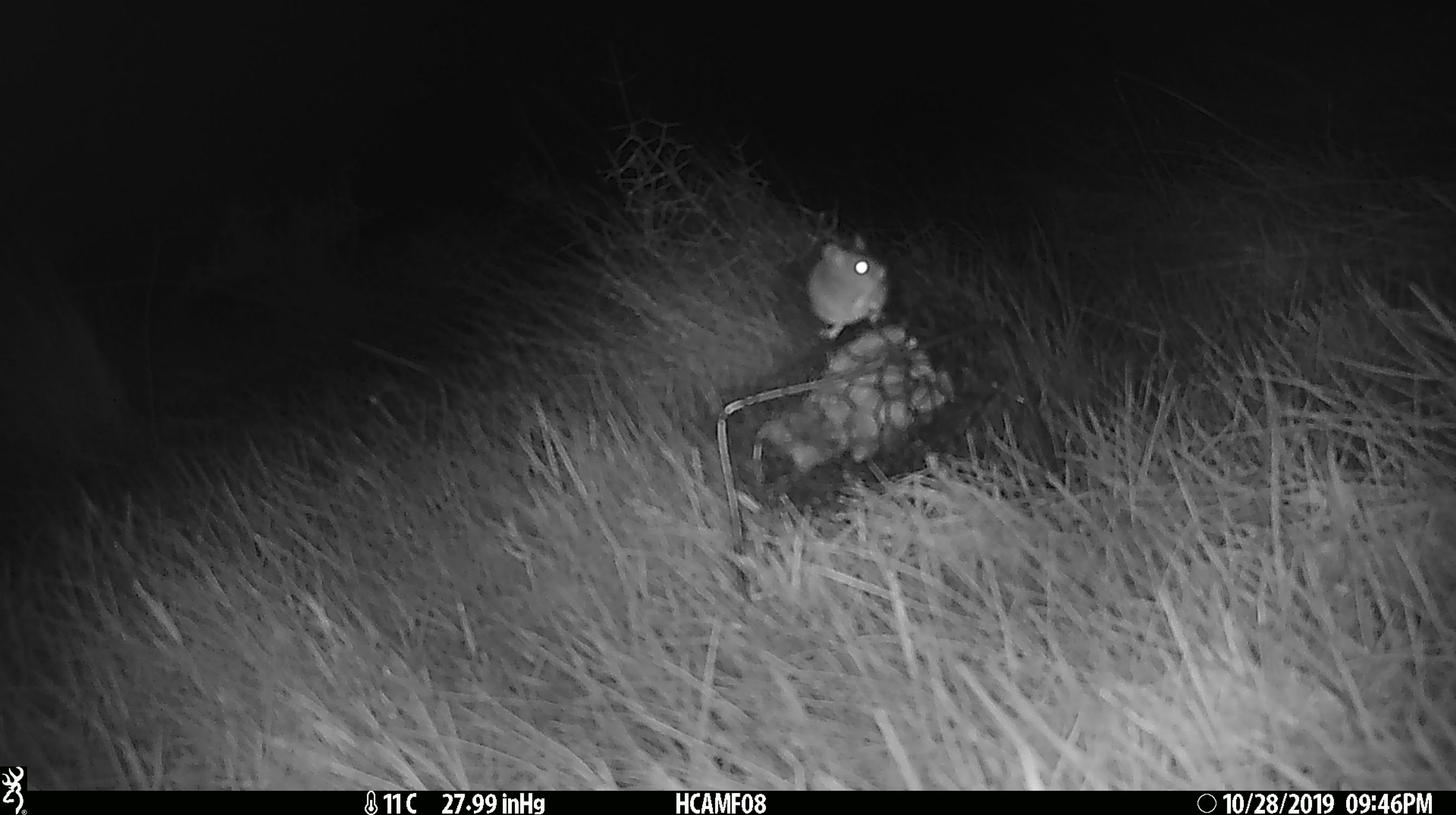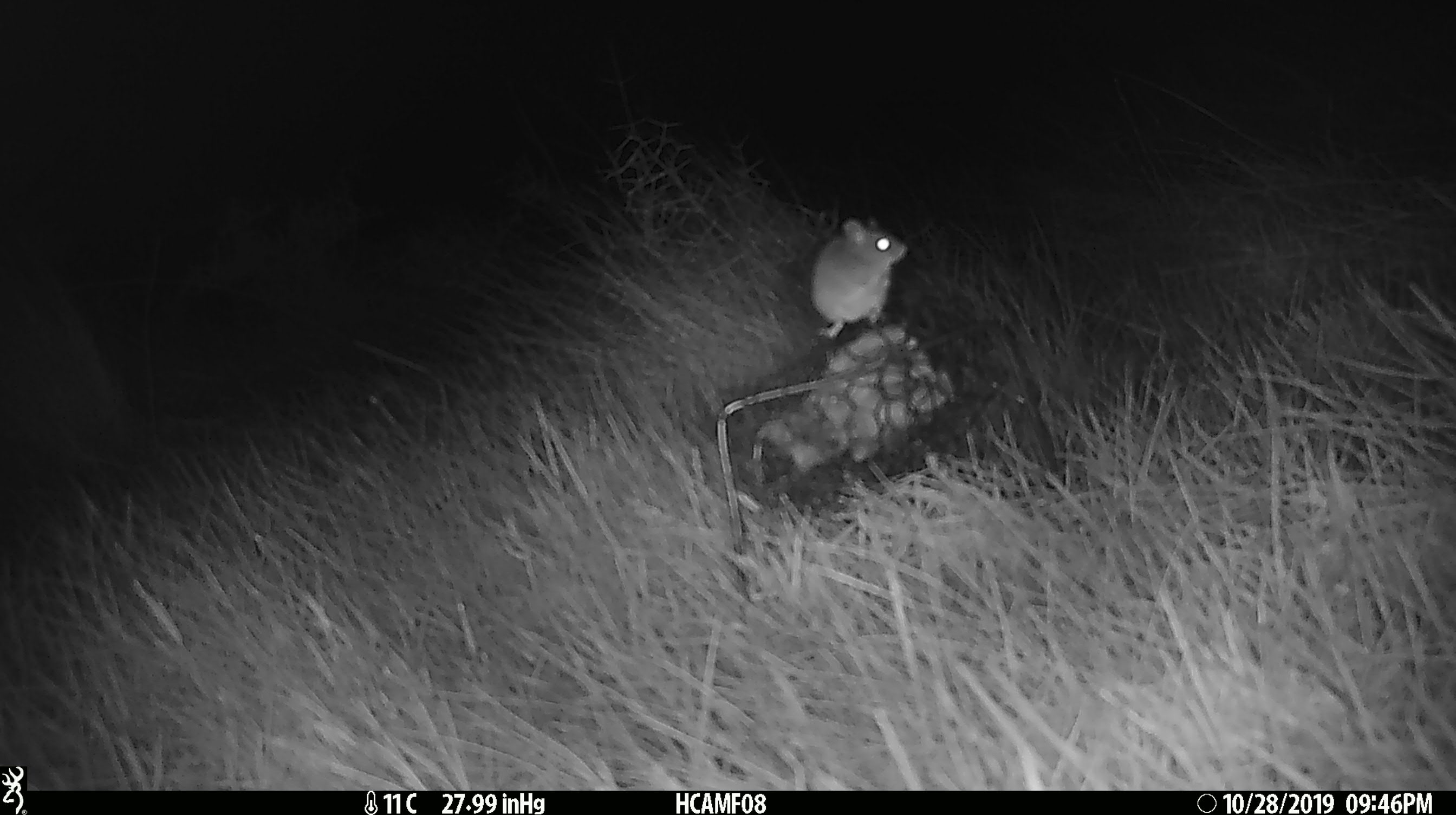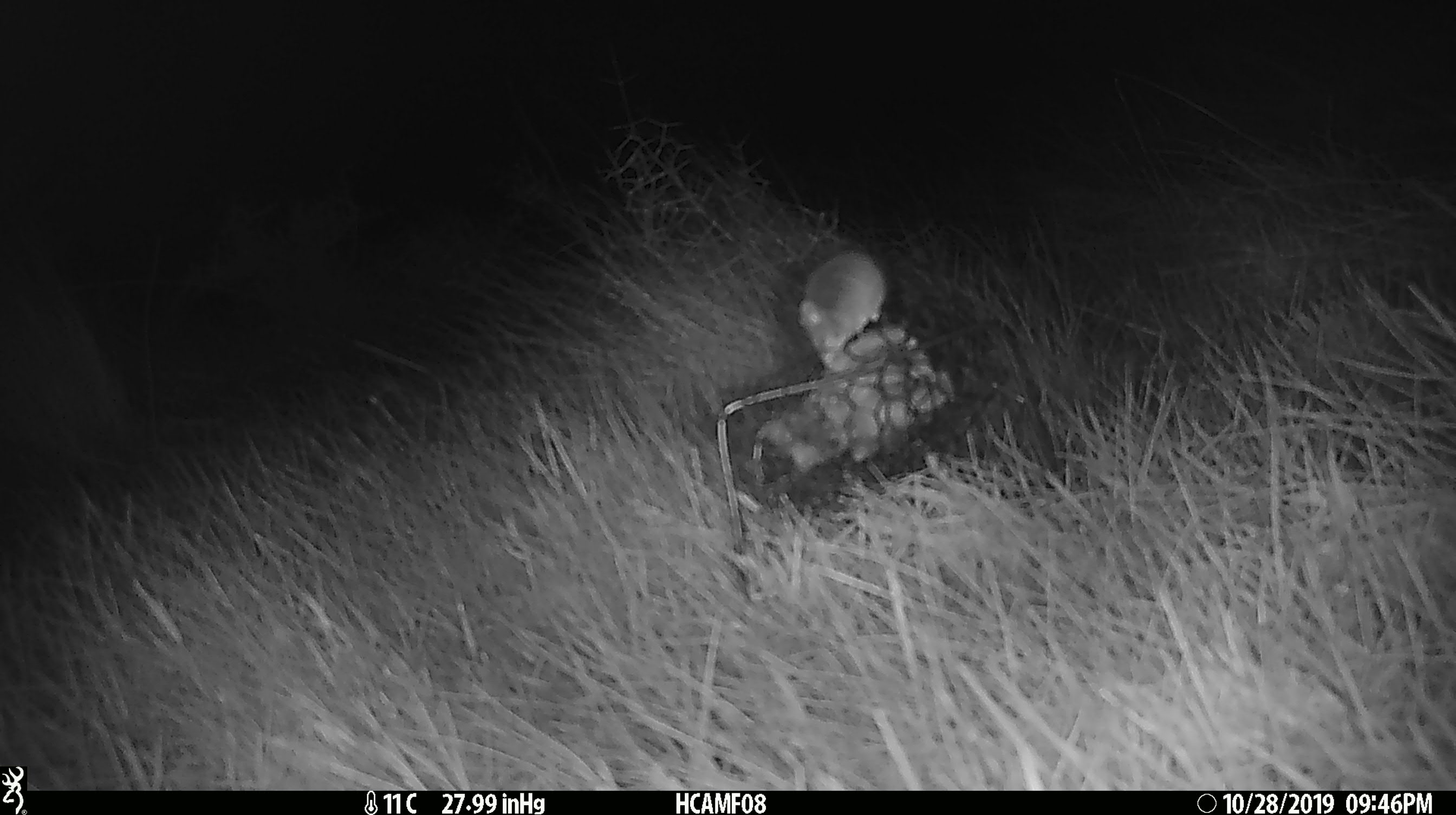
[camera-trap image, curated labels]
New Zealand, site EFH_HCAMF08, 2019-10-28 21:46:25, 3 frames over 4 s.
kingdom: Animalia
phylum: Chordata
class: Mammalia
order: Rodentia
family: Muridae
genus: Mus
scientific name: Mus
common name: mouse